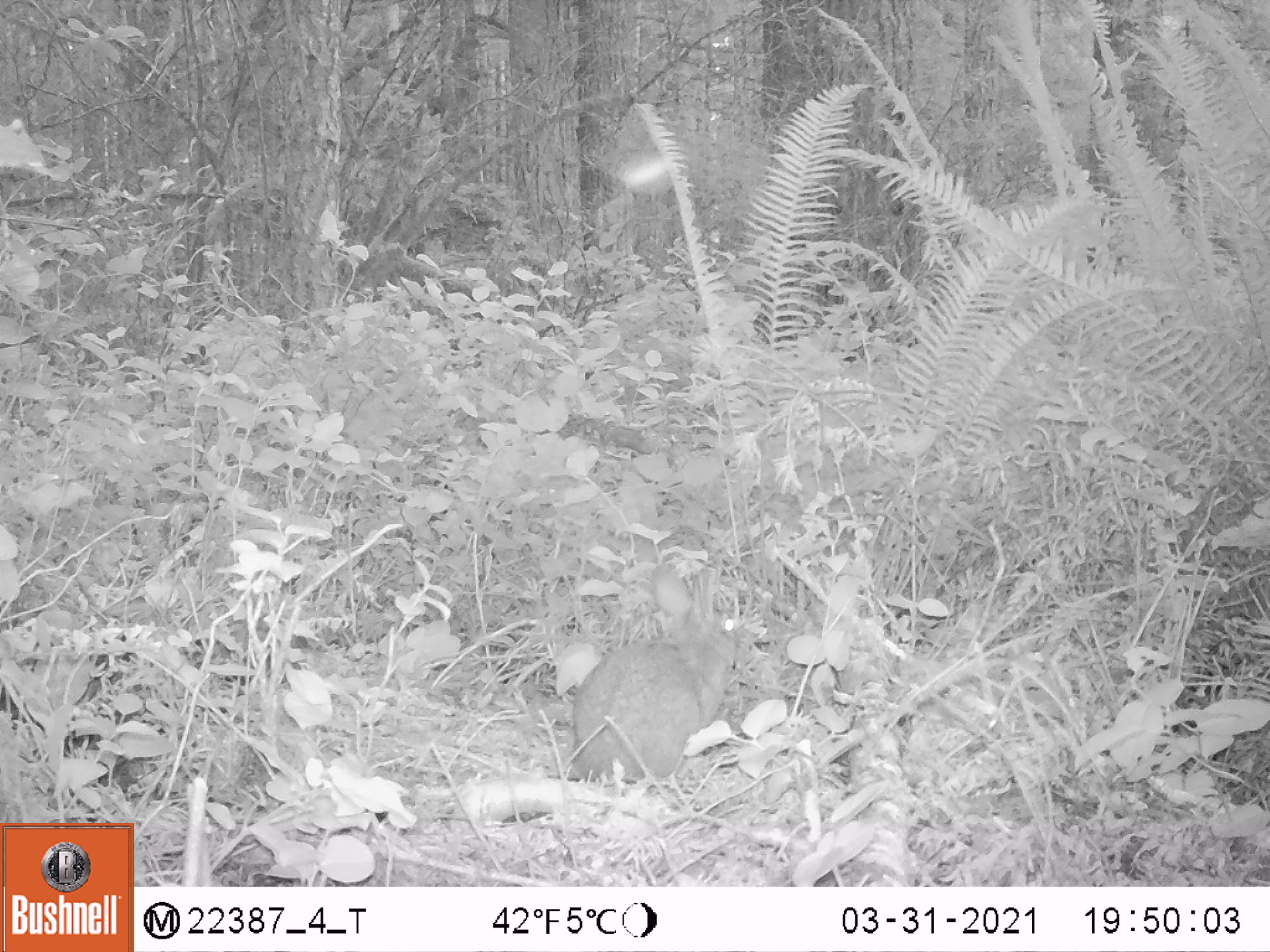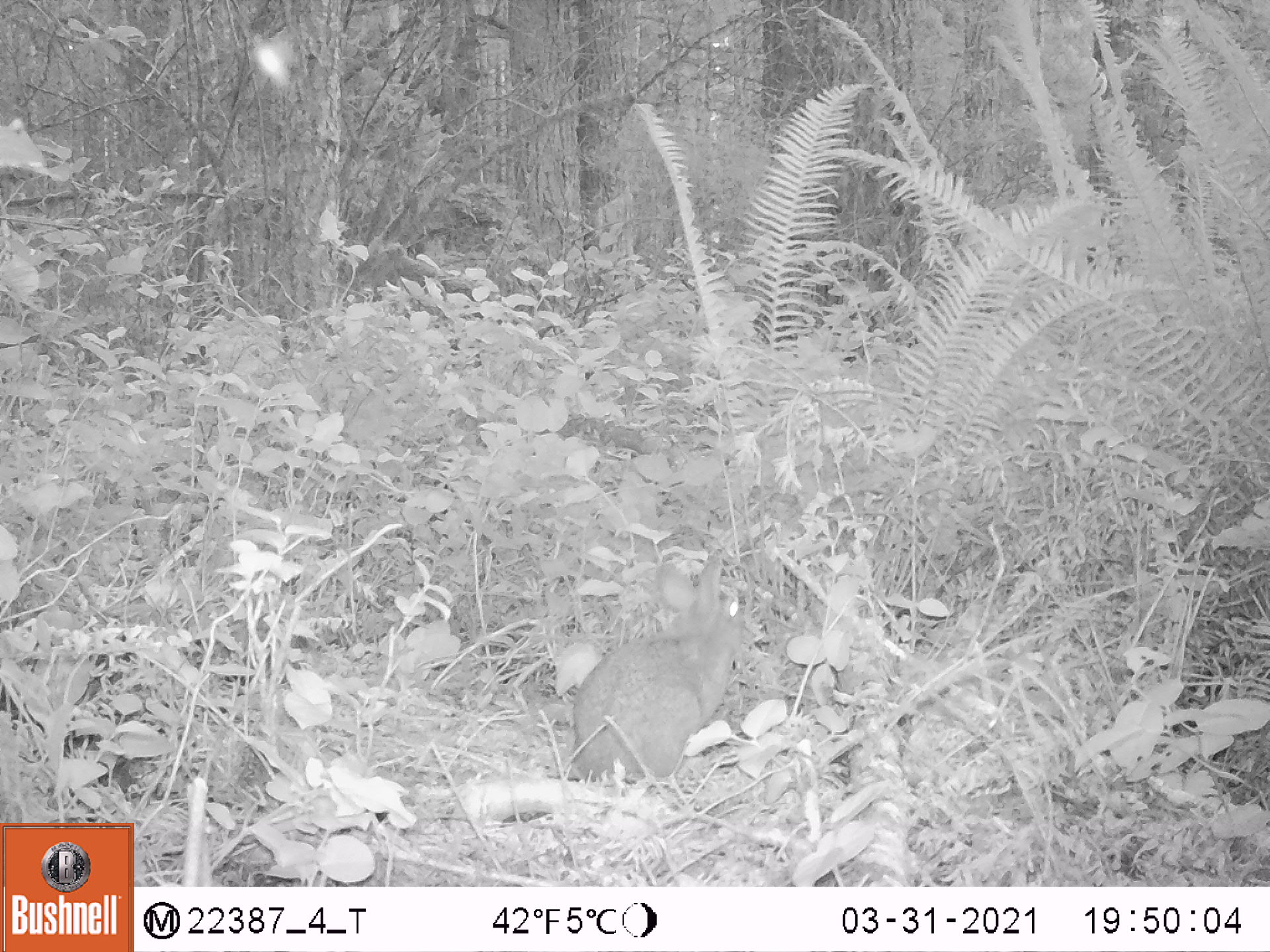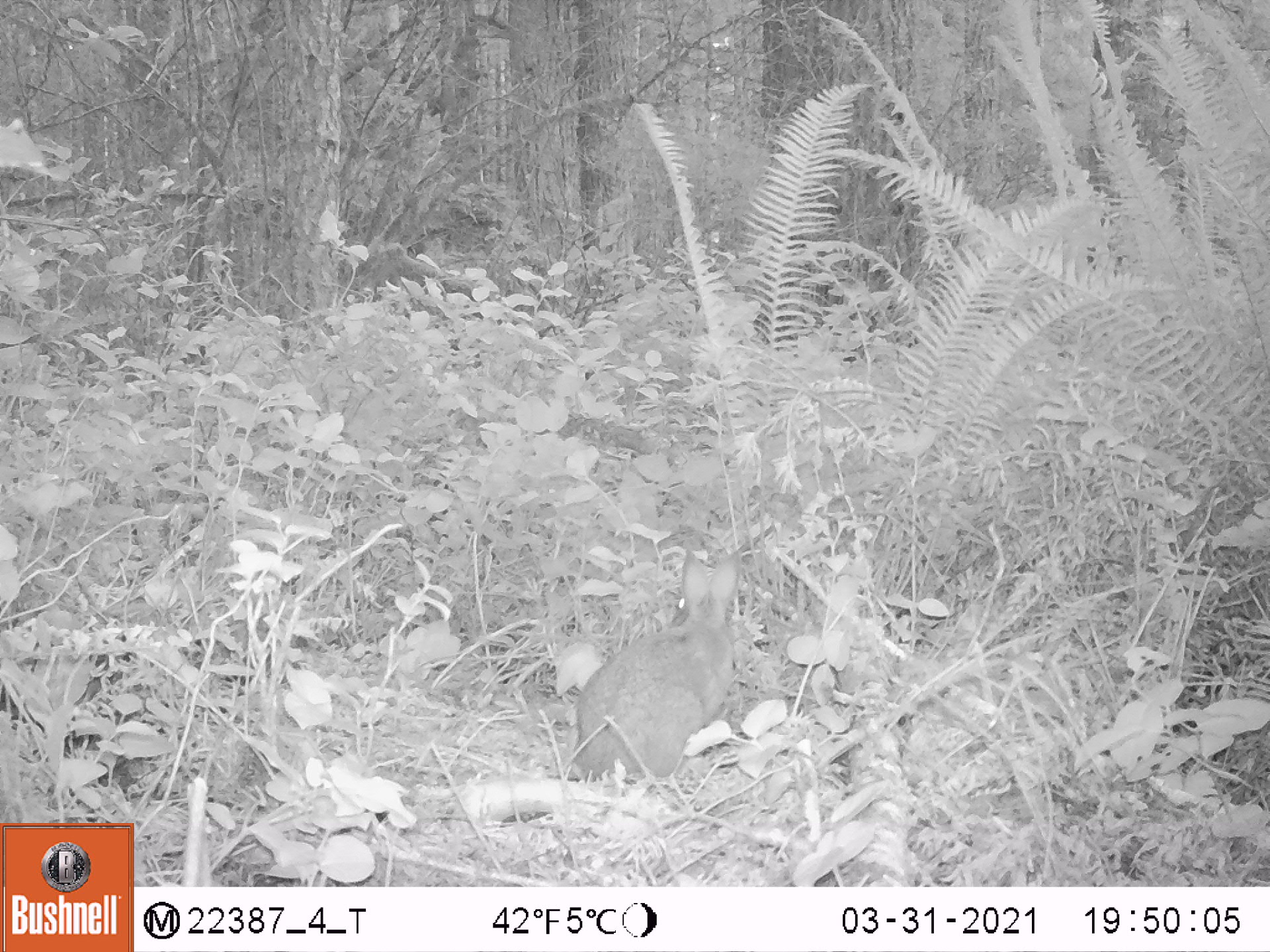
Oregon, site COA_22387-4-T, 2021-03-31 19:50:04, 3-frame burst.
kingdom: Animalia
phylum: Chordata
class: Mammalia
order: Lagomorpha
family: Leporidae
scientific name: Leporidae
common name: hares and rabbits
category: leporidae family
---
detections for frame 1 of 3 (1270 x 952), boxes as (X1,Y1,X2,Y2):
leporidae family: (564,558,747,788)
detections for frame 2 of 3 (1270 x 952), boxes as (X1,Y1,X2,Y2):
leporidae family: (562,545,757,785)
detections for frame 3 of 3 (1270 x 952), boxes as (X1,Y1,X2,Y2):
leporidae family: (566,545,748,787)